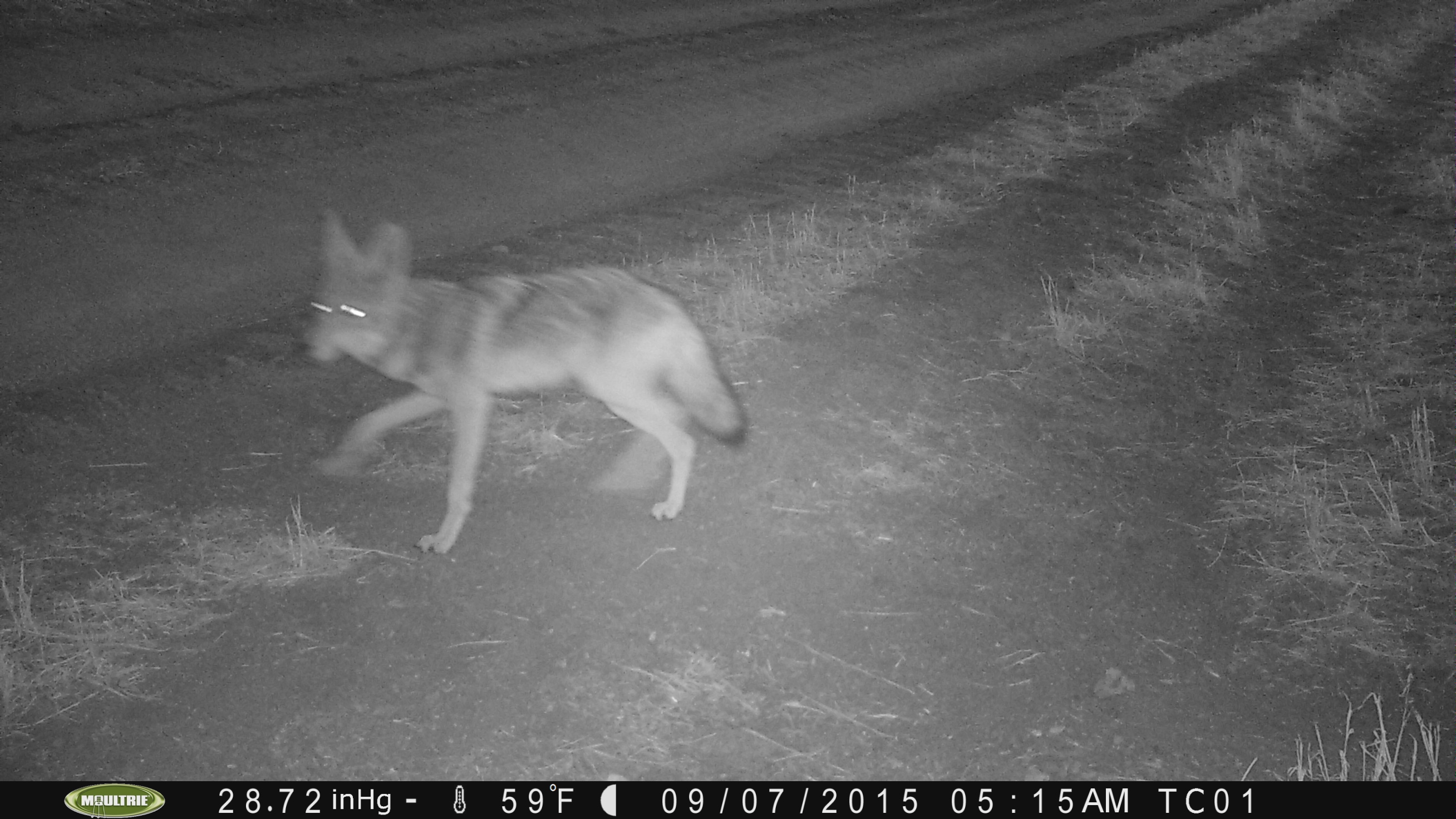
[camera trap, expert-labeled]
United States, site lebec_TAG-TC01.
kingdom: Animalia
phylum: Chordata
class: Mammalia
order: Carnivora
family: Canidae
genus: Canis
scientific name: Canis latrans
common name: coyote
Canis latrans (coyote).